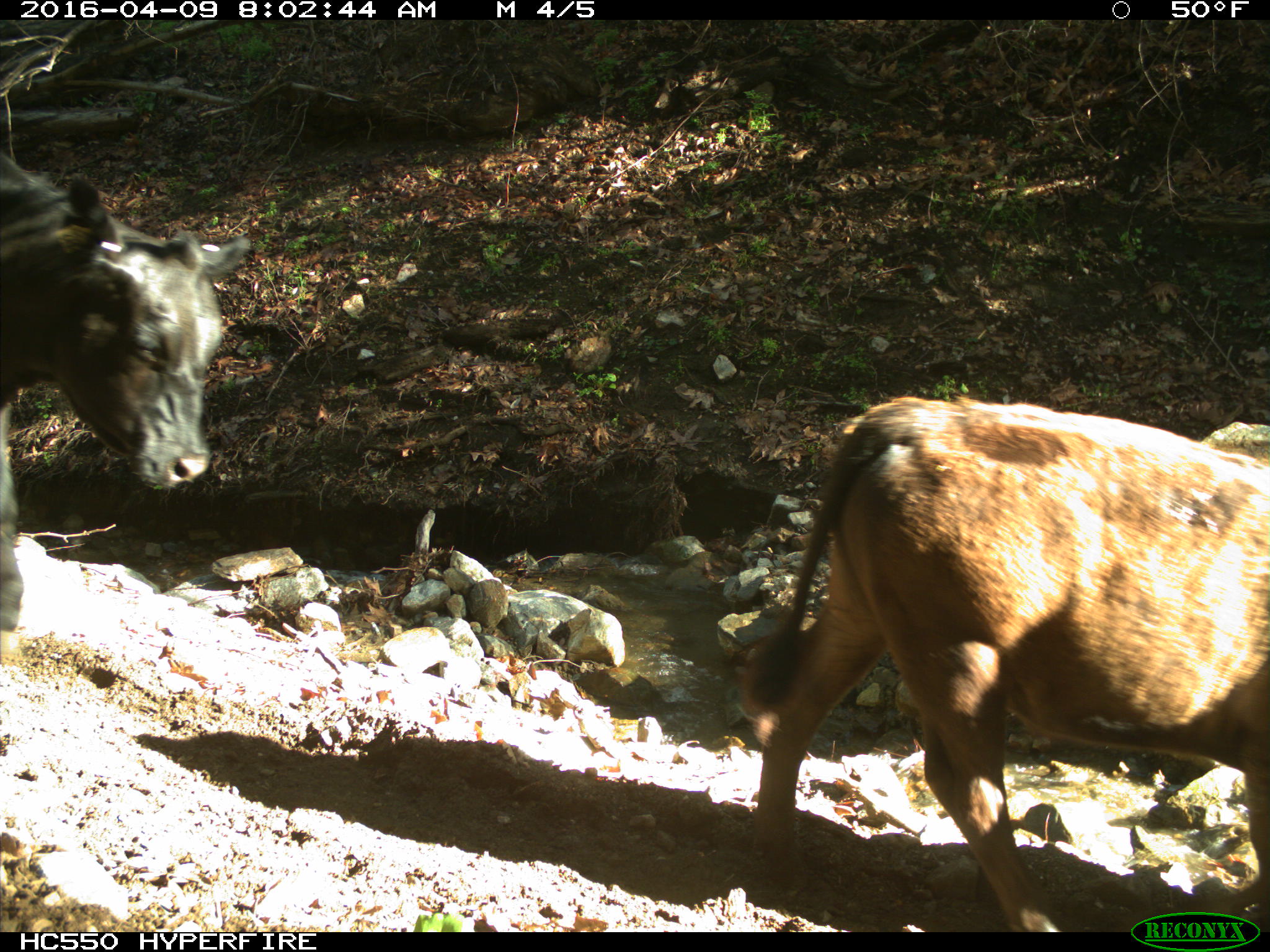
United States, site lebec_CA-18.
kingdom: Animalia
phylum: Chordata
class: Mammalia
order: Artiodactyla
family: Bovidae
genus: Bos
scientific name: Bos taurus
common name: domestic cow